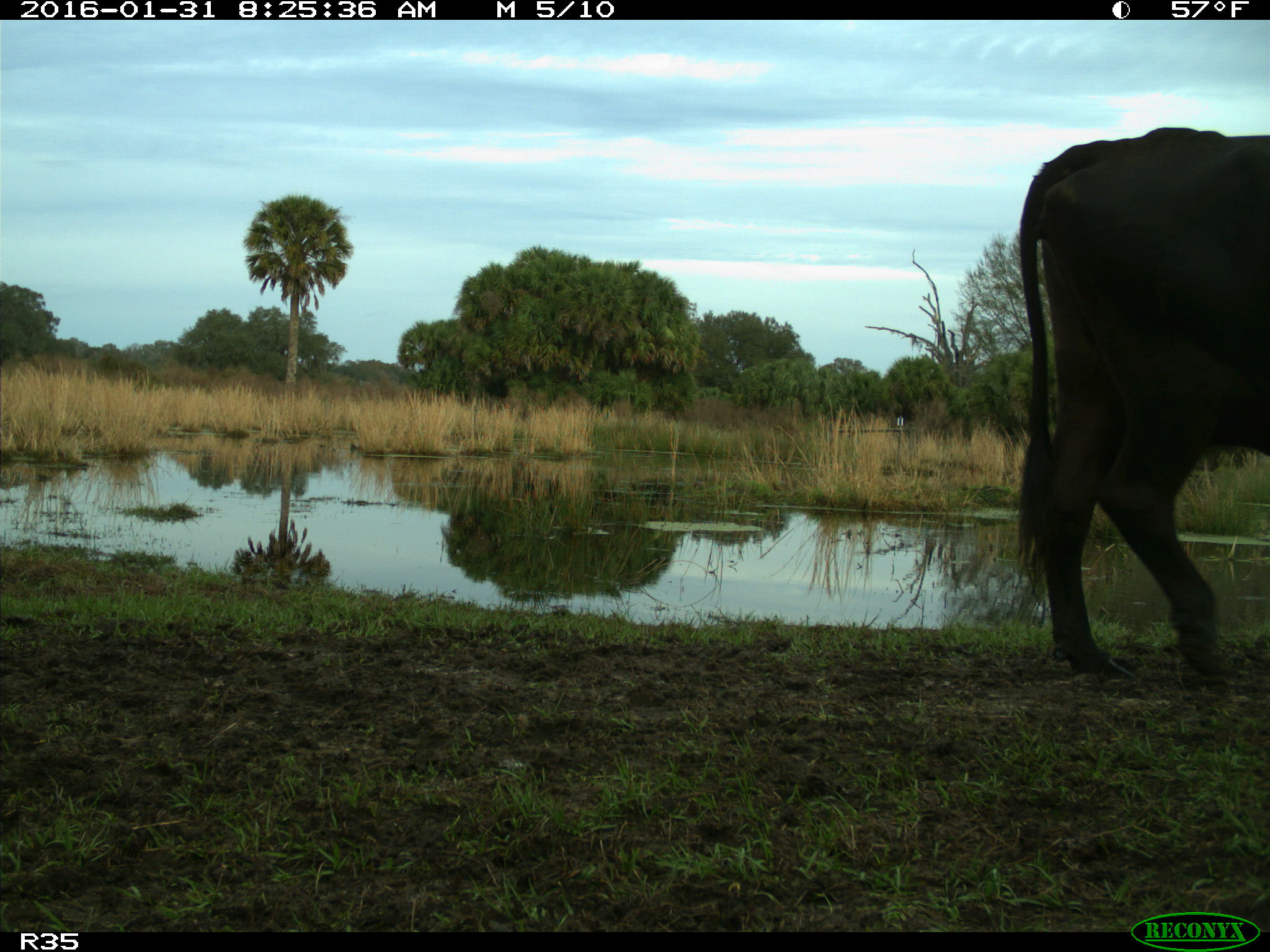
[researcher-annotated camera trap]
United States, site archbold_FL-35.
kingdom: Animalia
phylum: Chordata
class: Mammalia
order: Artiodactyla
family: Bovidae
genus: Bos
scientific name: Bos taurus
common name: domestic cow